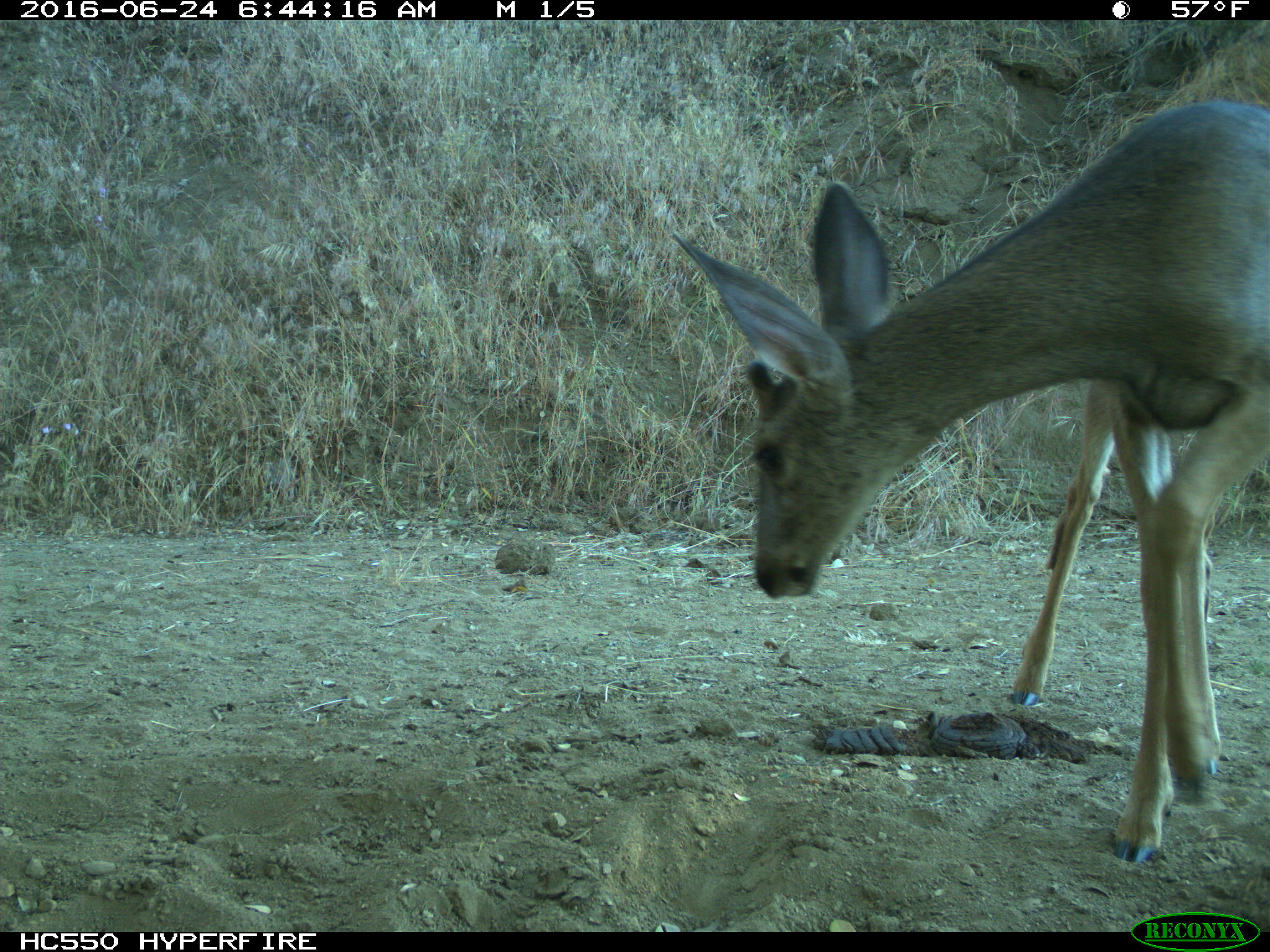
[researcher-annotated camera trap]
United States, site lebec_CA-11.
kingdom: Animalia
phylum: Chordata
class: Mammalia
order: Artiodactyla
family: Cervidae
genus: Odocoileus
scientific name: Odocoileus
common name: deer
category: unidentified deer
Unidentified deer (deer) (Odocoileus).